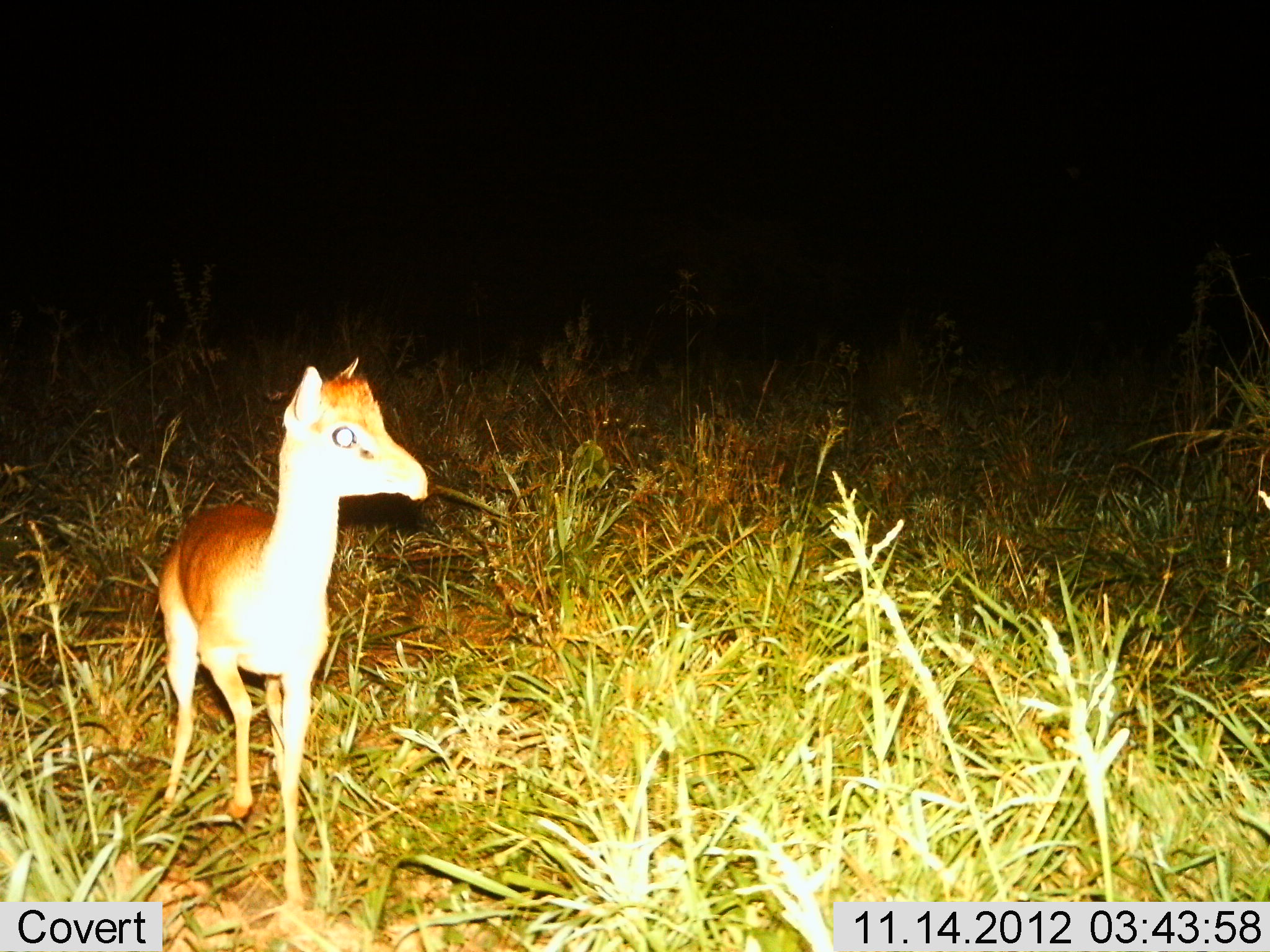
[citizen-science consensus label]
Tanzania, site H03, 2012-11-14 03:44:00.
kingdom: Animalia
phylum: Chordata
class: Mammalia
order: Artiodactyla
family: Bovidae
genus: Madoqua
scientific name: Madoqua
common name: dikdik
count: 1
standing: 90%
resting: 0%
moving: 10%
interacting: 0%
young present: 10%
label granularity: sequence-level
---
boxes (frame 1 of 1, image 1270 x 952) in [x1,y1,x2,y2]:
animal: [158,357,427,905]